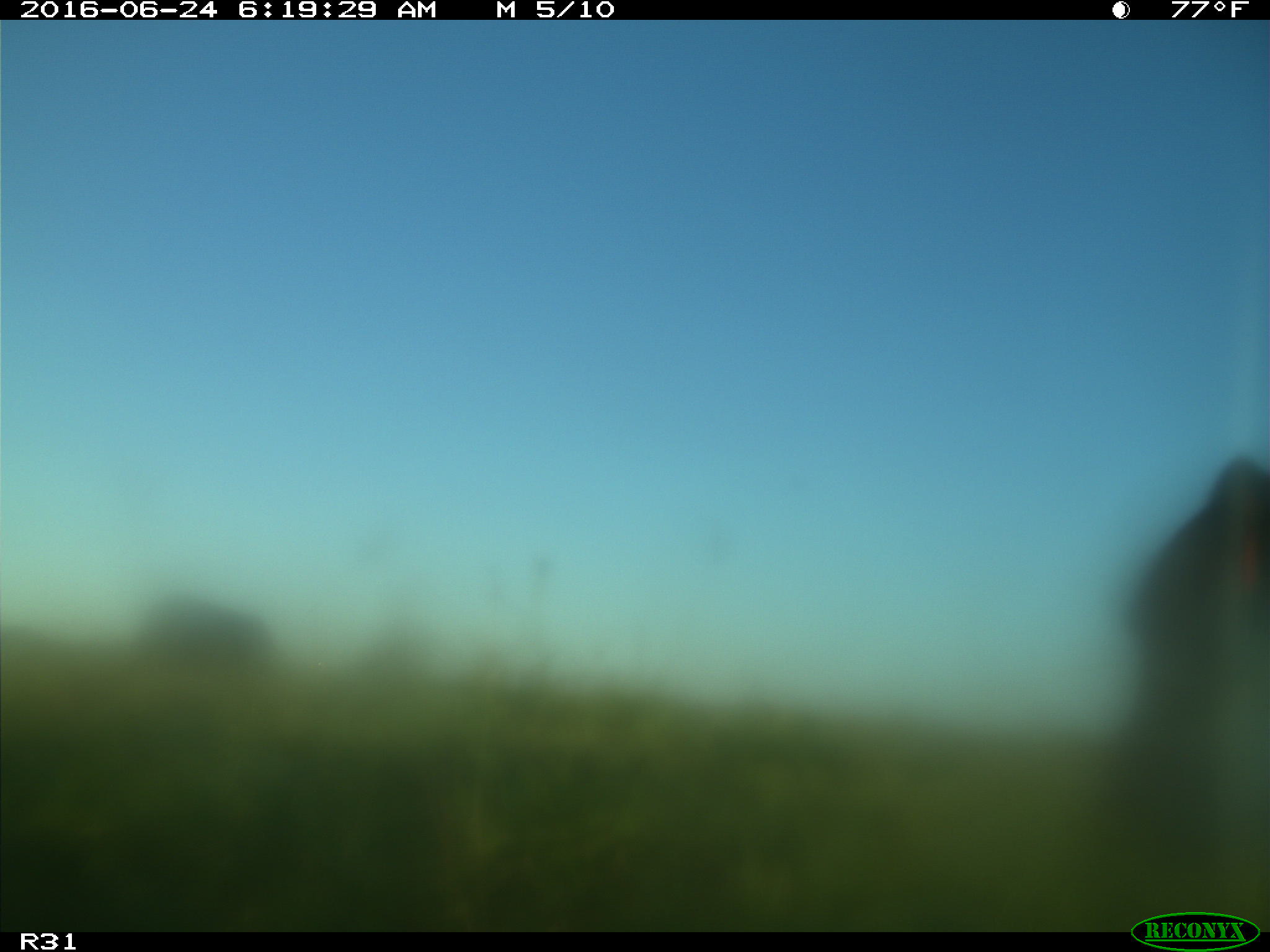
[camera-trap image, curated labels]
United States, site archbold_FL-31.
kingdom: Animalia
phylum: Chordata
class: Mammalia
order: Artiodactyla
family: Bovidae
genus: Bos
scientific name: Bos taurus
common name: domestic cow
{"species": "Bos taurus (domestic cow)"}